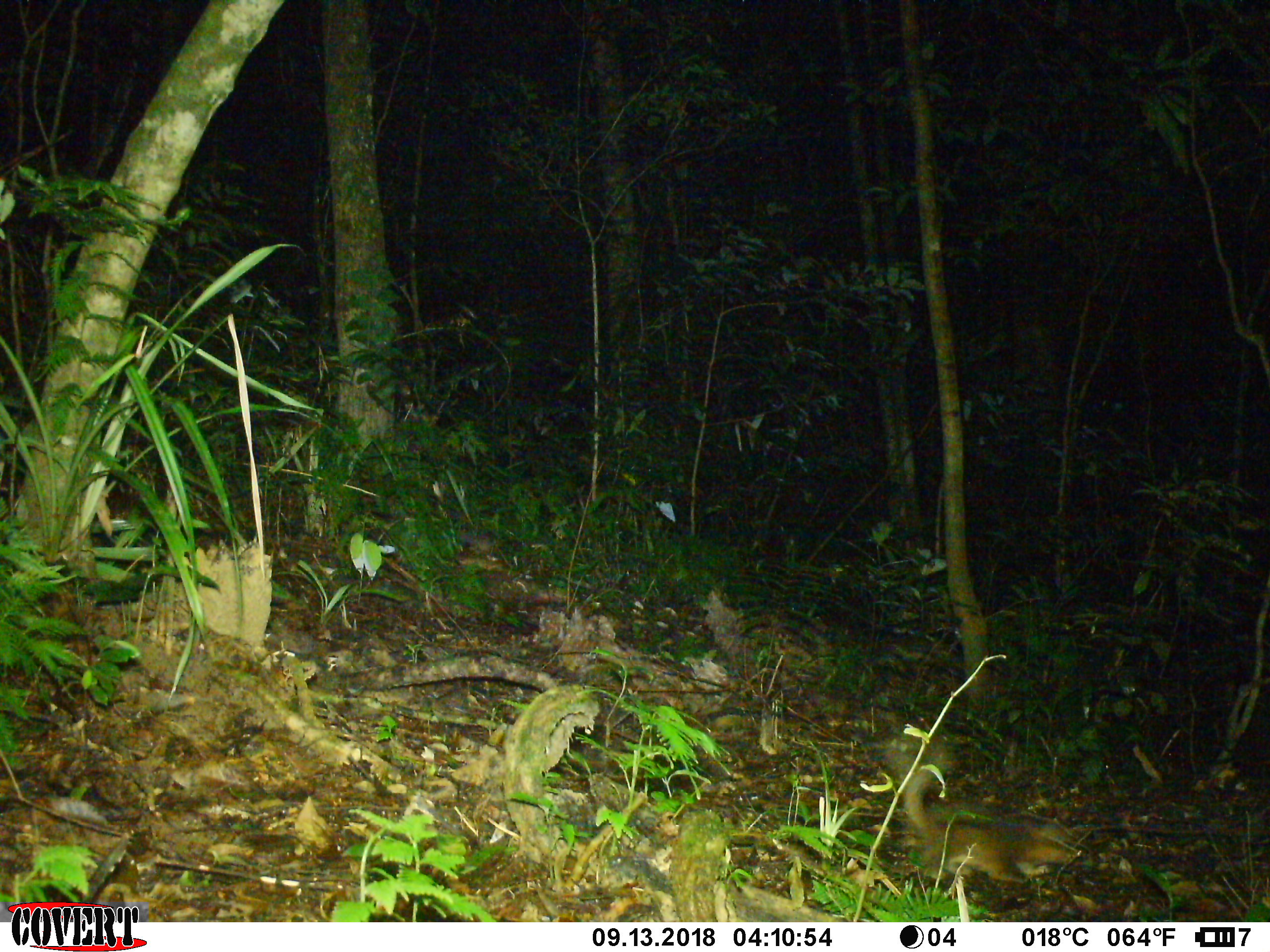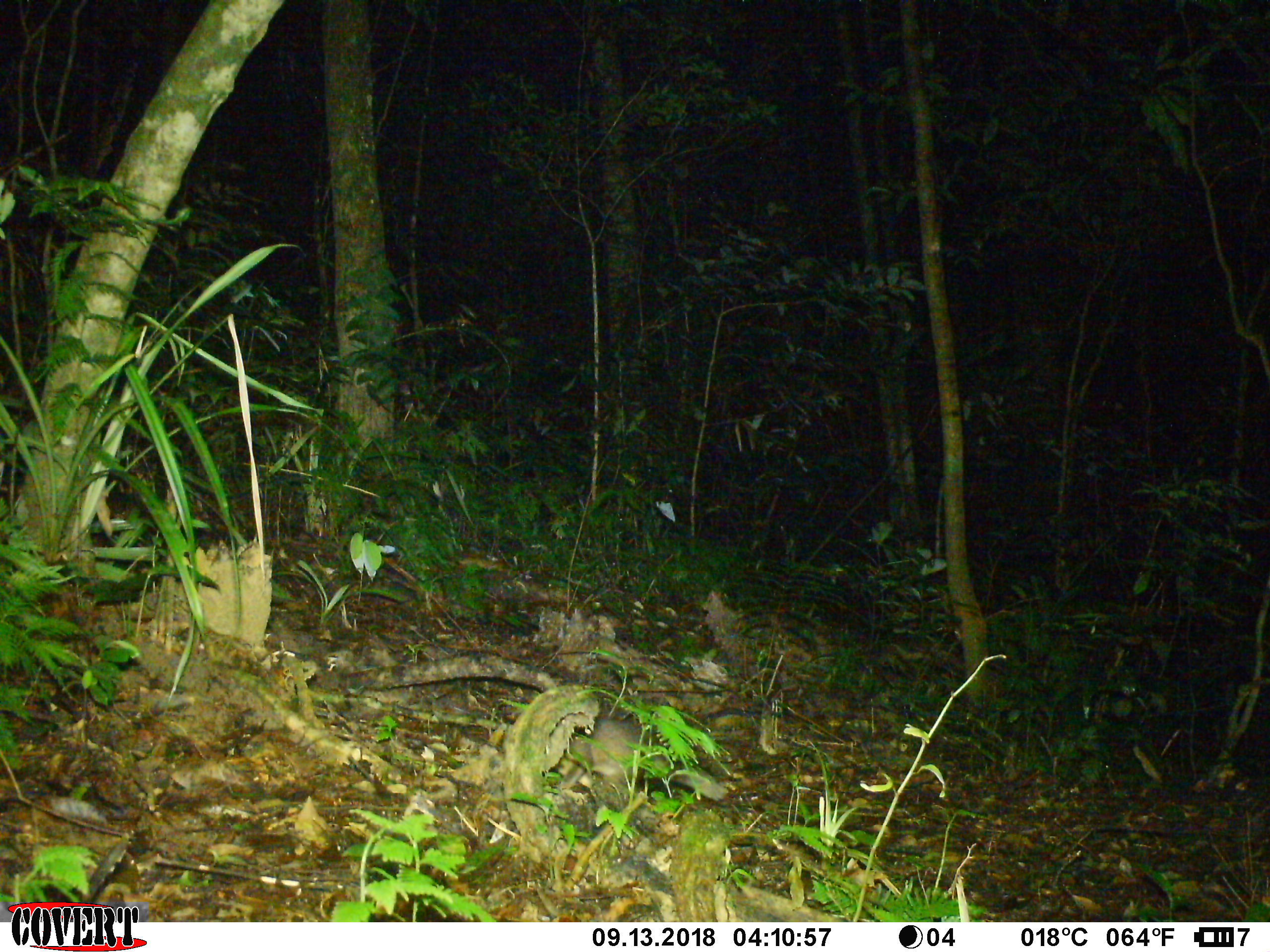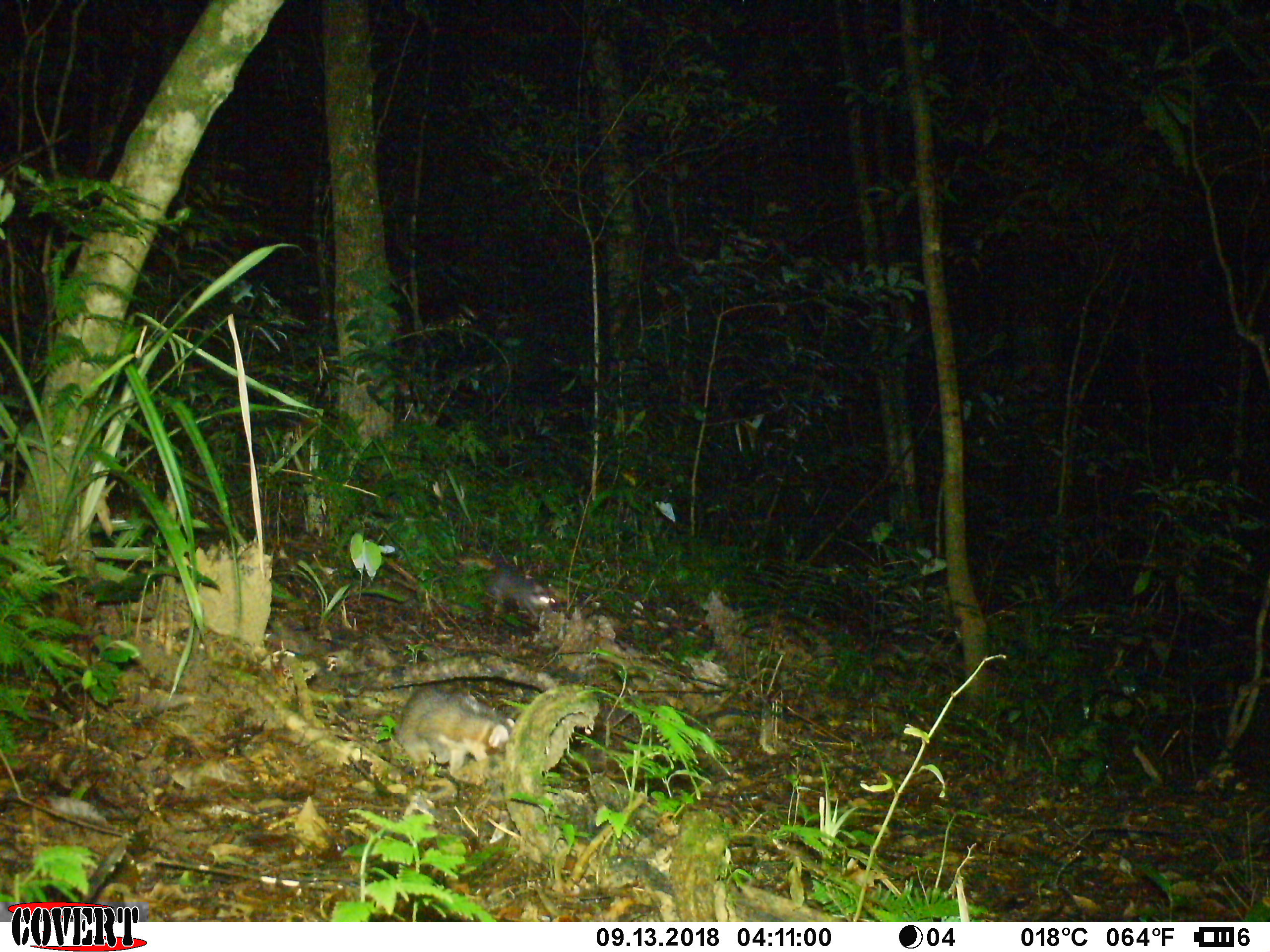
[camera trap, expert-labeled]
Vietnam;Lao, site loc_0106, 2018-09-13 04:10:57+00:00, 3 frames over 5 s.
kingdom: Animalia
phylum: Chordata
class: Mammalia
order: Carnivora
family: Mustelidae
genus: Melogale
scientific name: Melogale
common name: ferret badger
Ferret badger (Melogale). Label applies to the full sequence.